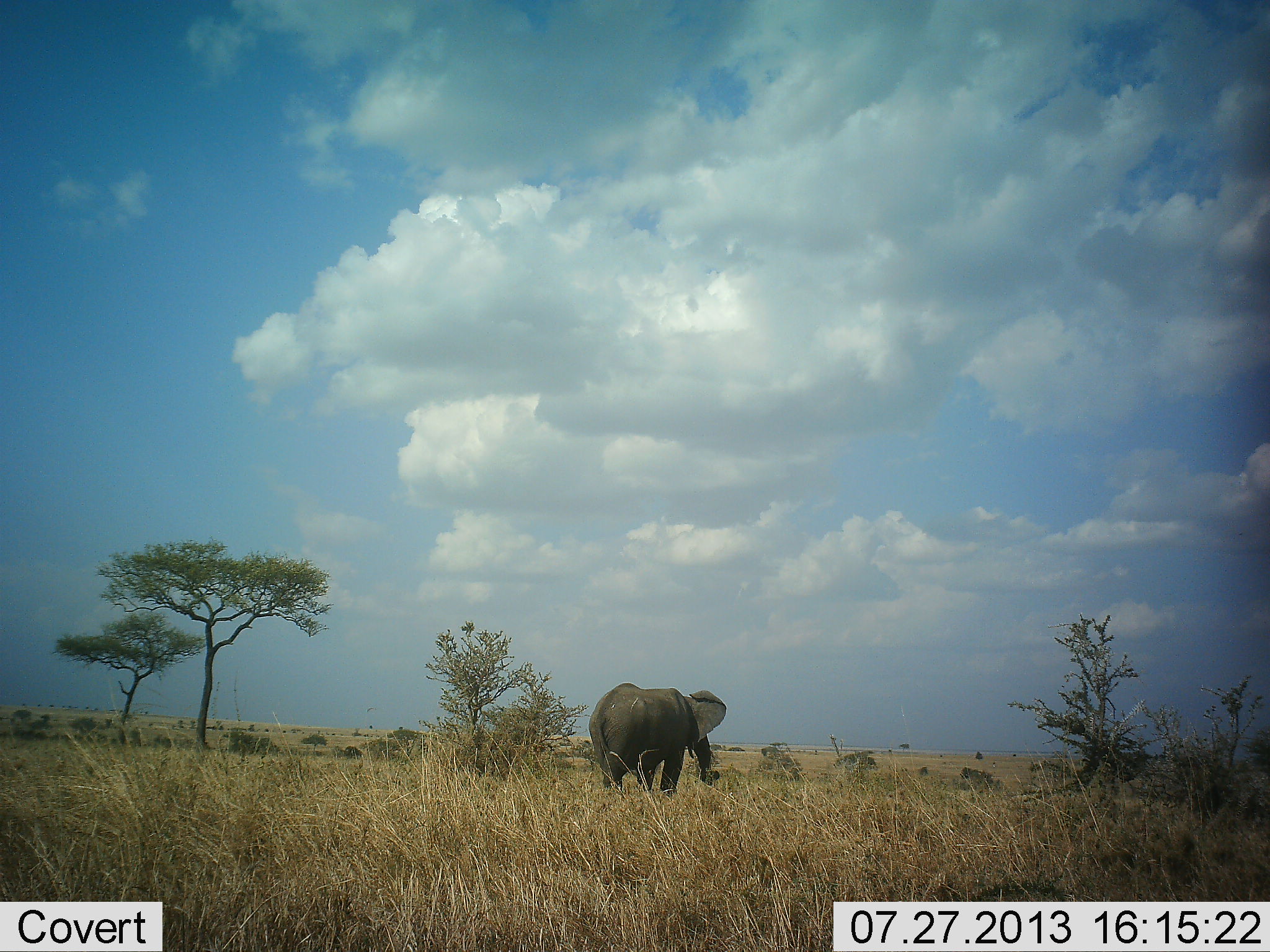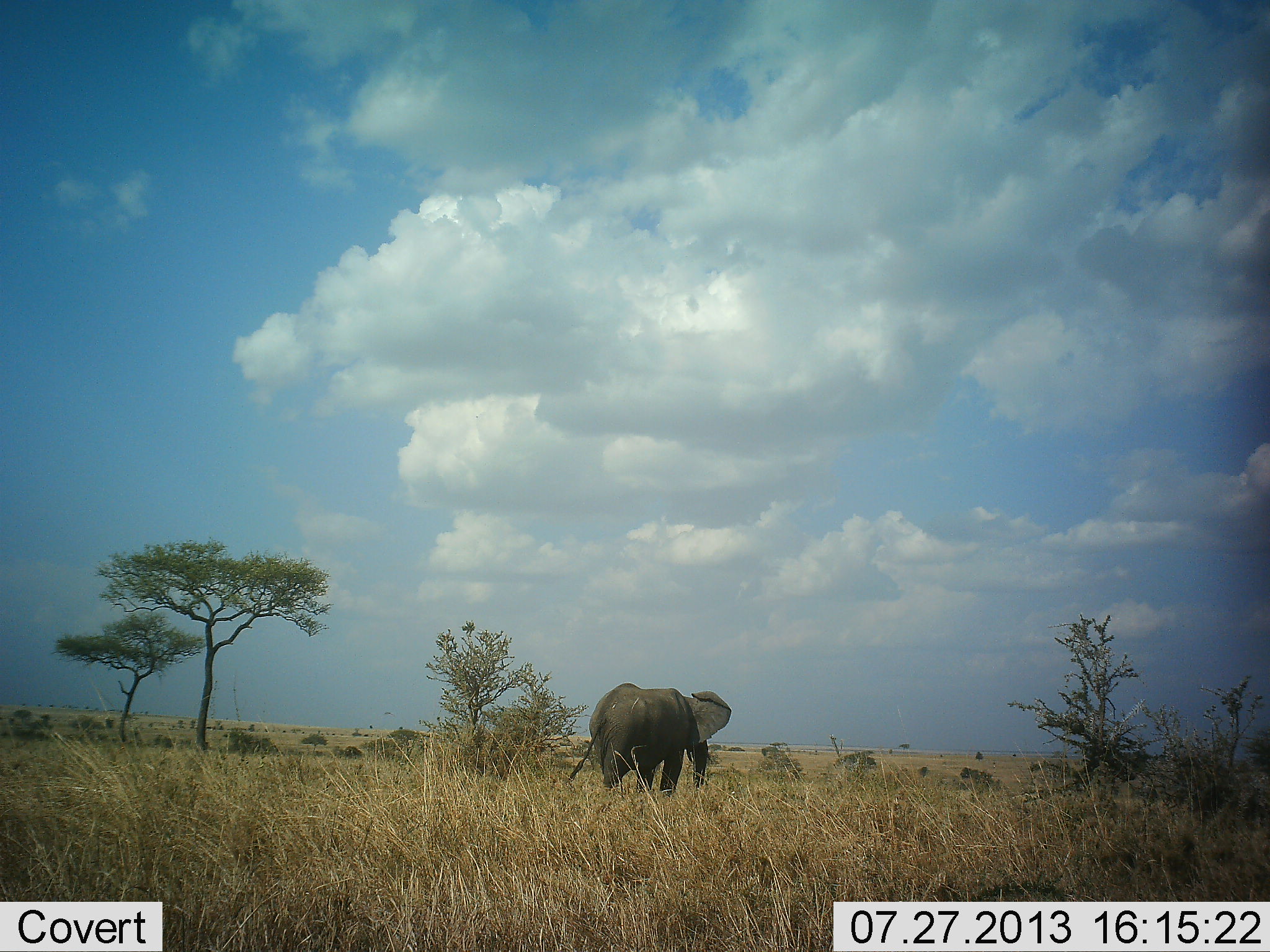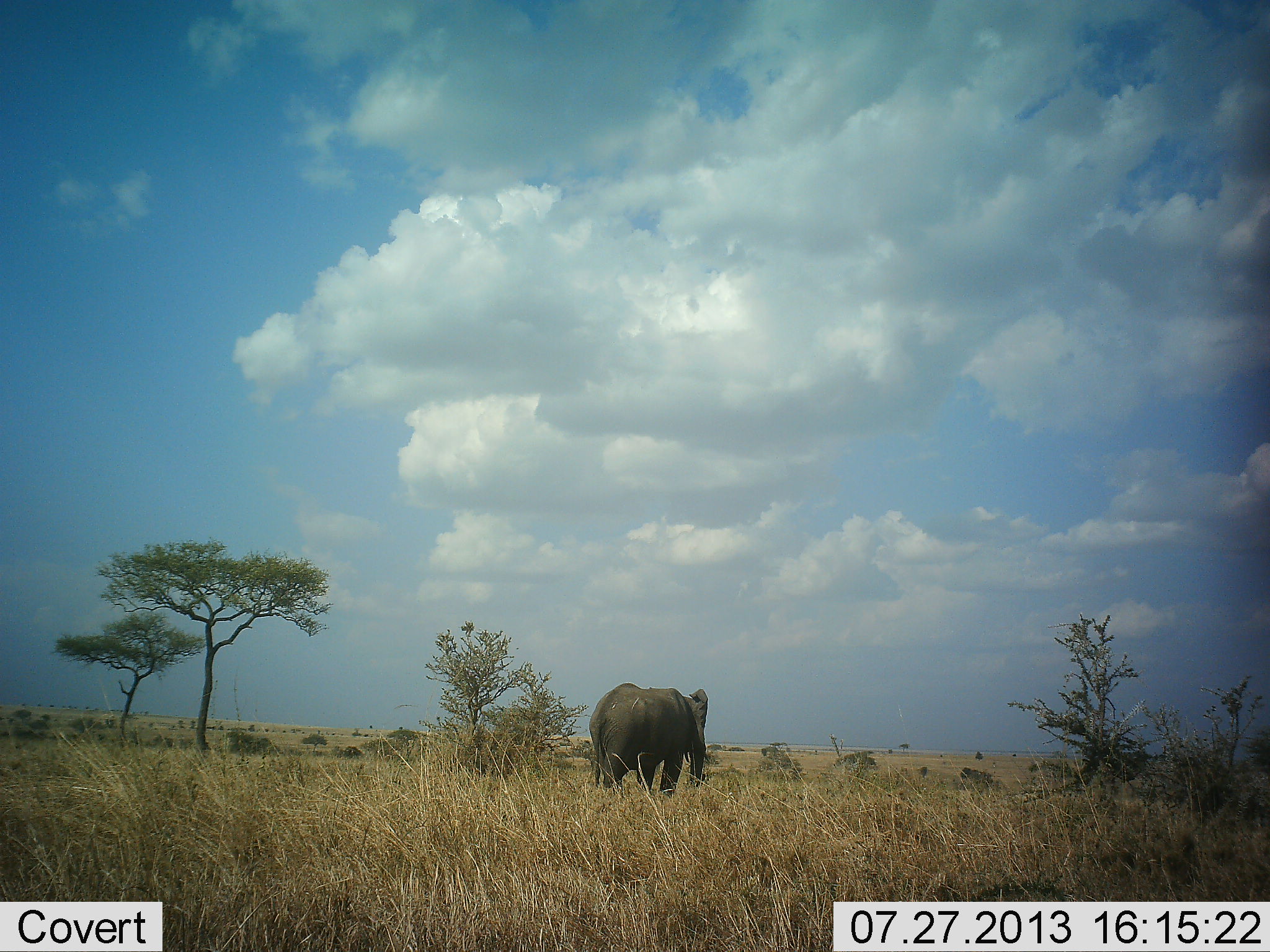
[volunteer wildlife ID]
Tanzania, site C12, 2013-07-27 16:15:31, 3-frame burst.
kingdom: Animalia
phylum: Chordata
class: Mammalia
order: Proboscidea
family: Elephantidae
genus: Loxodonta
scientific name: Loxodonta africana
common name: african bush elephant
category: elephant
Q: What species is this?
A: Elephant (african bush elephant) (Loxodonta africana).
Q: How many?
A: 1.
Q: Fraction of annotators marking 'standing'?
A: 59%.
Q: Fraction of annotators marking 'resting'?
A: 0%.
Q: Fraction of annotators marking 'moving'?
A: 32%.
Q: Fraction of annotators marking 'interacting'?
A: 0%.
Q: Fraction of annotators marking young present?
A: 0%.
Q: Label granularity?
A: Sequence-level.